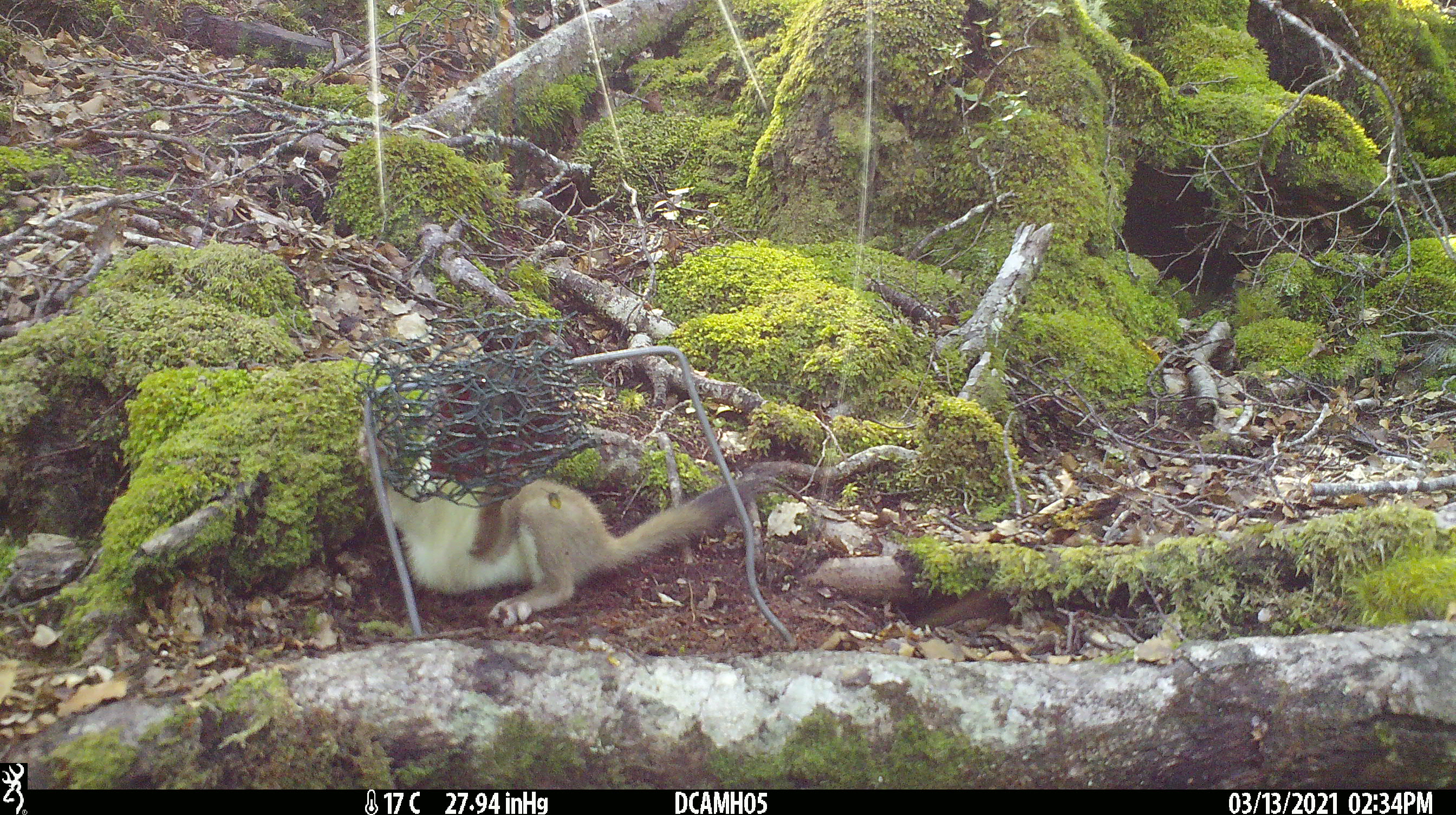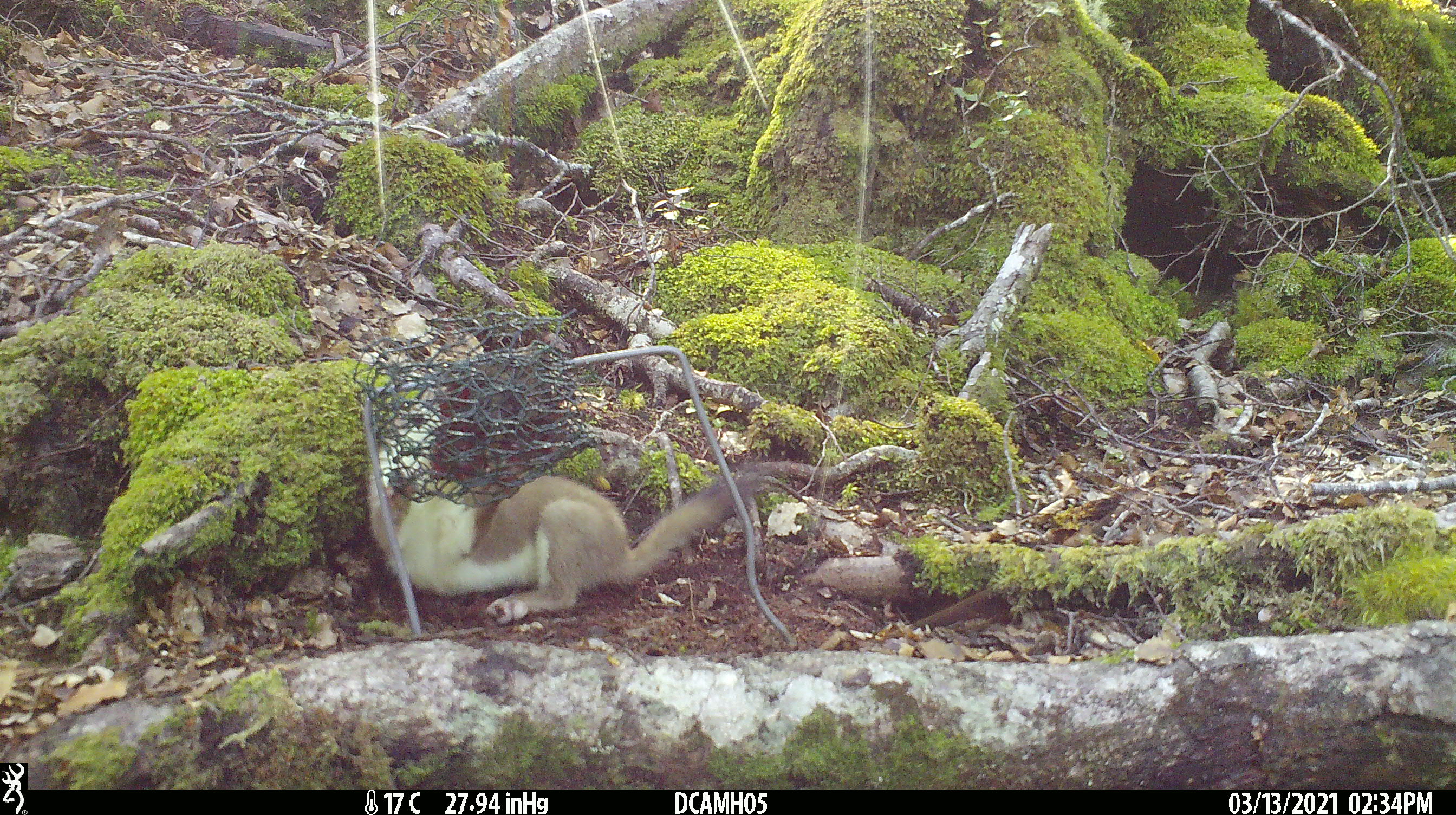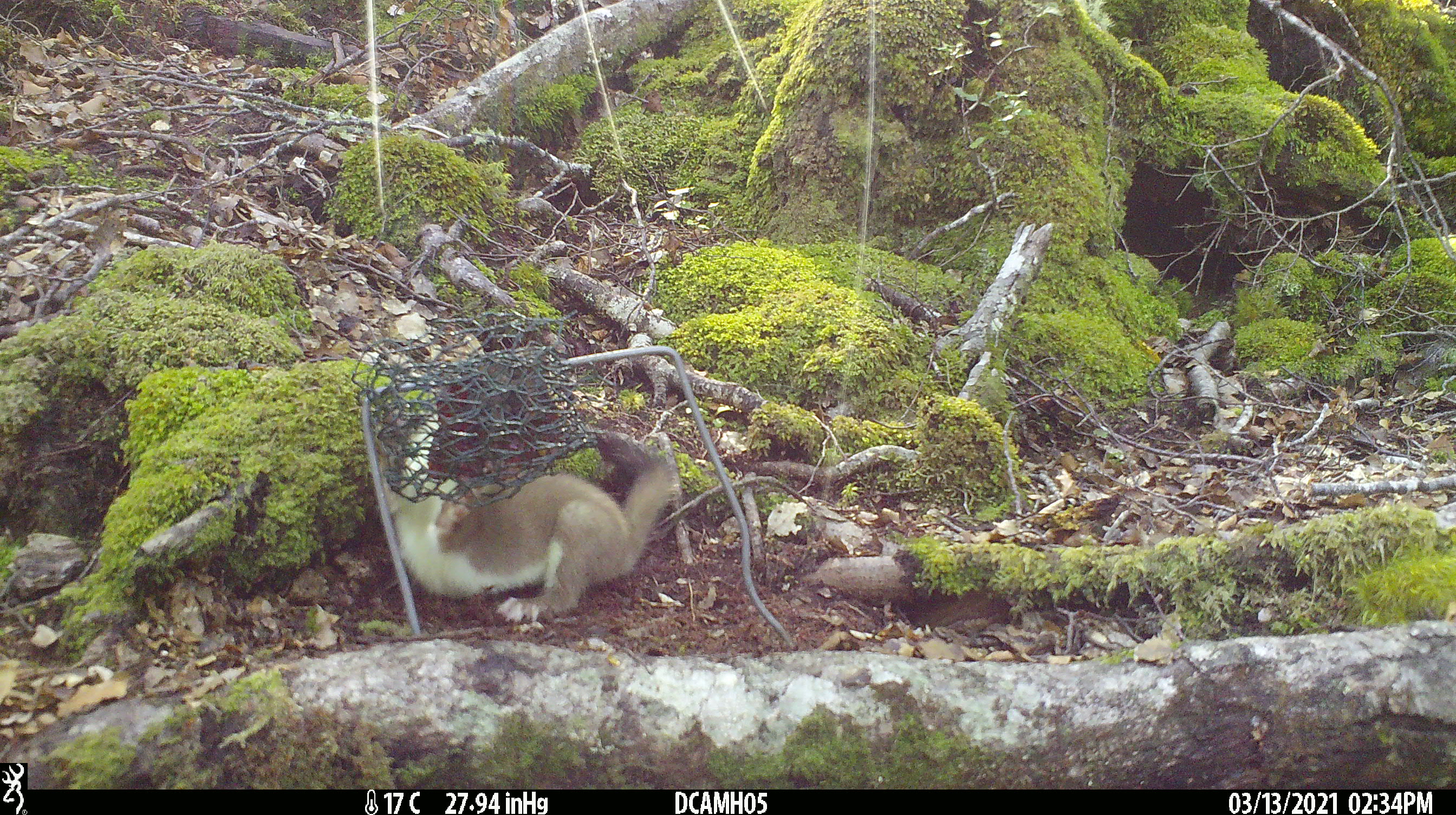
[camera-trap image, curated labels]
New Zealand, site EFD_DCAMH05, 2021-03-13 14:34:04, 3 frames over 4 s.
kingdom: Animalia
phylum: Chordata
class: Mammalia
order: Carnivora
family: Mustelidae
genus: Mustela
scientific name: Mustela erminea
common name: stoat